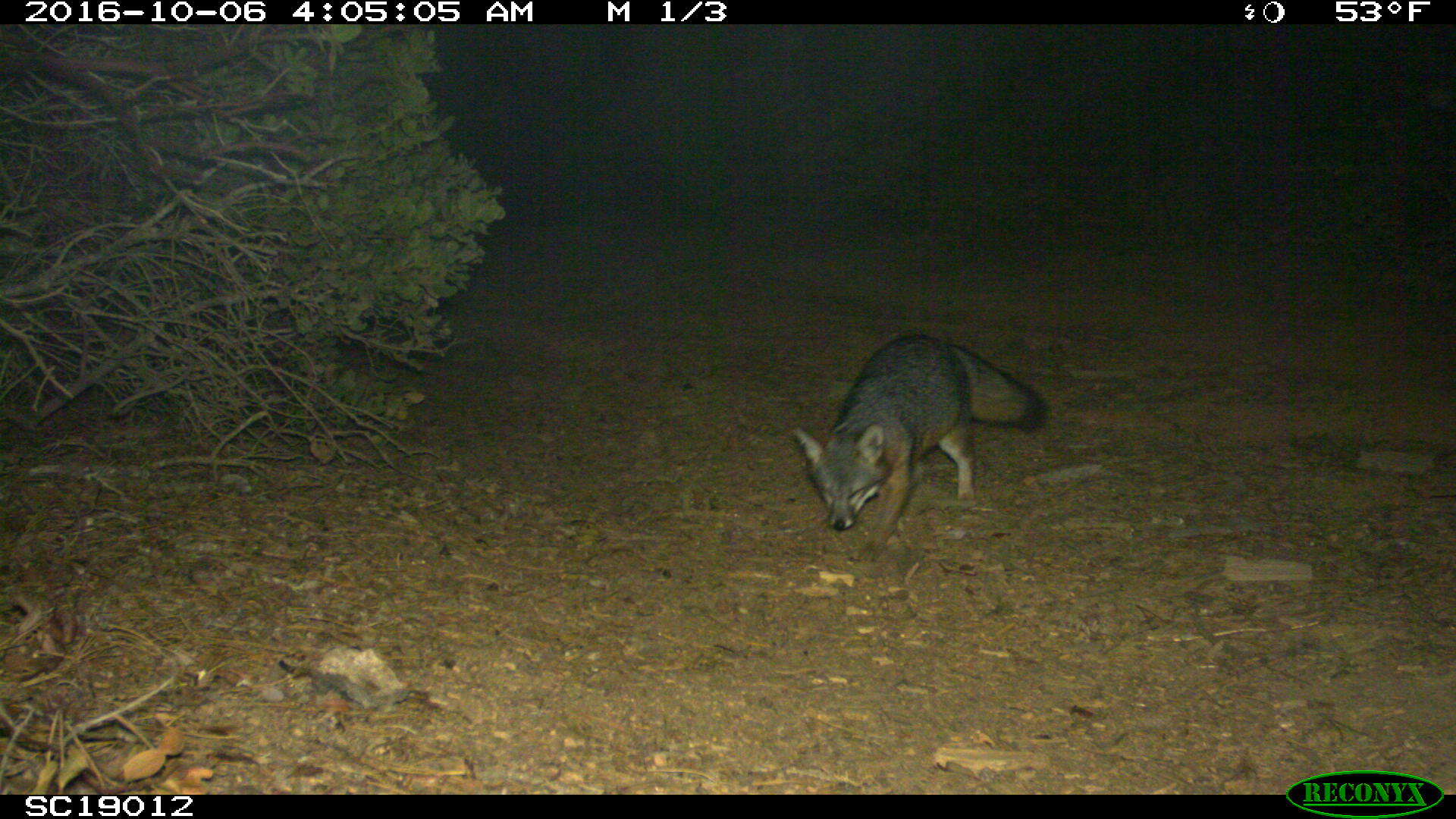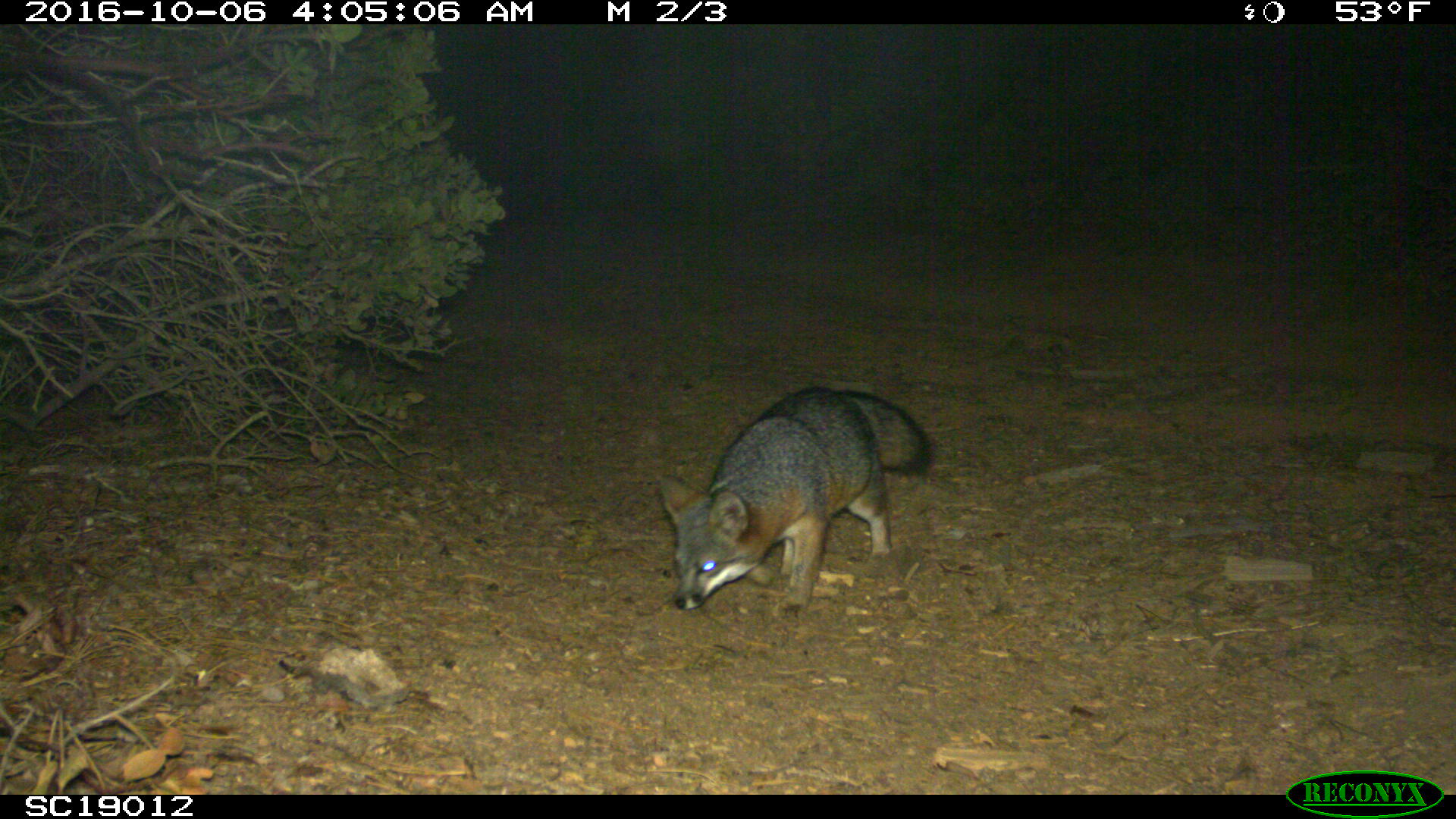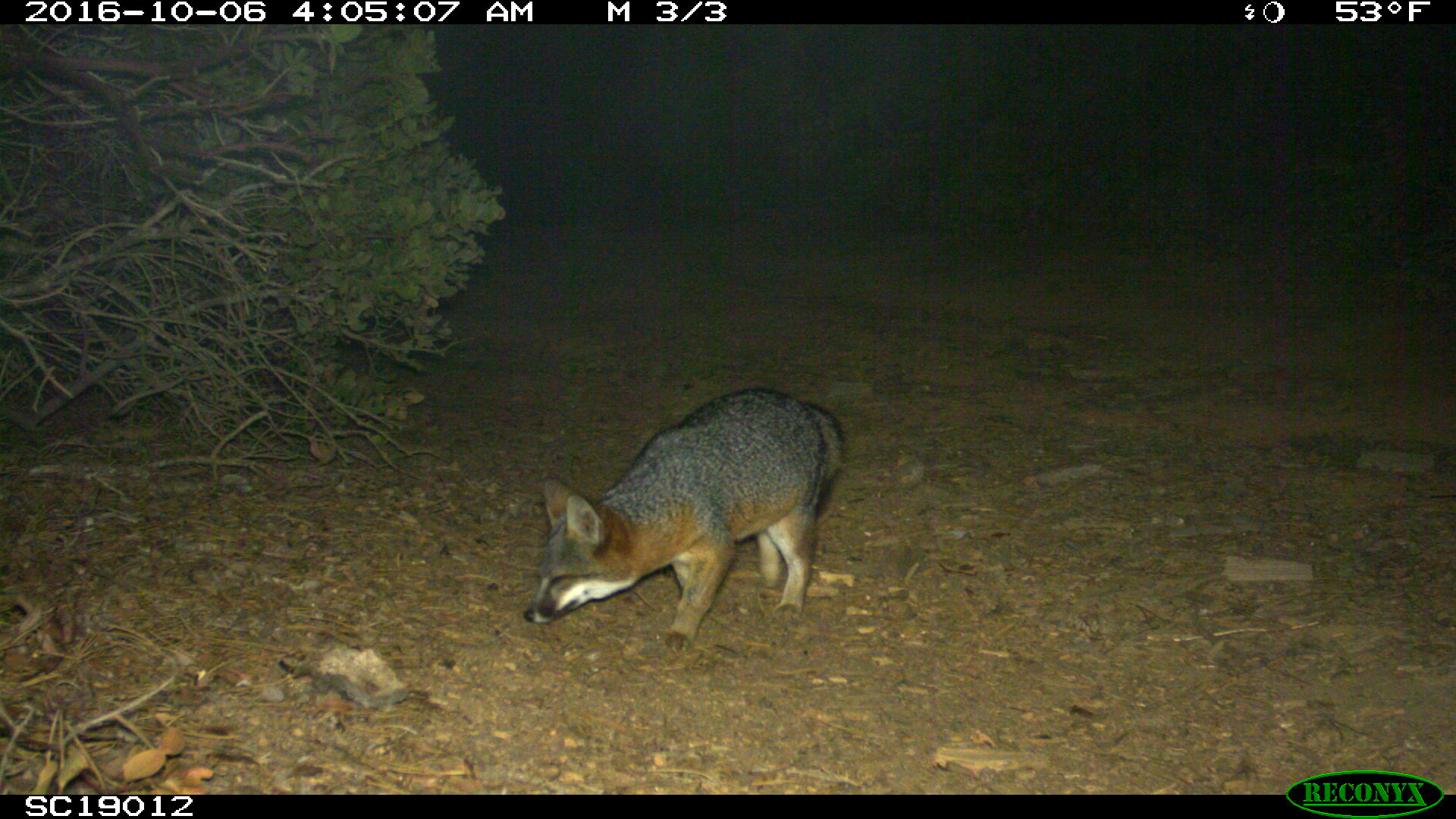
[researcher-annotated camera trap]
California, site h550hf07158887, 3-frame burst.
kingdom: Animalia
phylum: Chordata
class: Mammalia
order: Carnivora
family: Canidae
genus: Urocyon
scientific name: Urocyon littoralis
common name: island fox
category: fox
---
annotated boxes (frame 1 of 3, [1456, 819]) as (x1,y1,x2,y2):
fox: (791,332,1050,565)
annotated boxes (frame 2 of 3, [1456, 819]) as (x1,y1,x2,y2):
fox: (656,384,934,617)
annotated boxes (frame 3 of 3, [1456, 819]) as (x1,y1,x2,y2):
fox: (523,388,846,651)